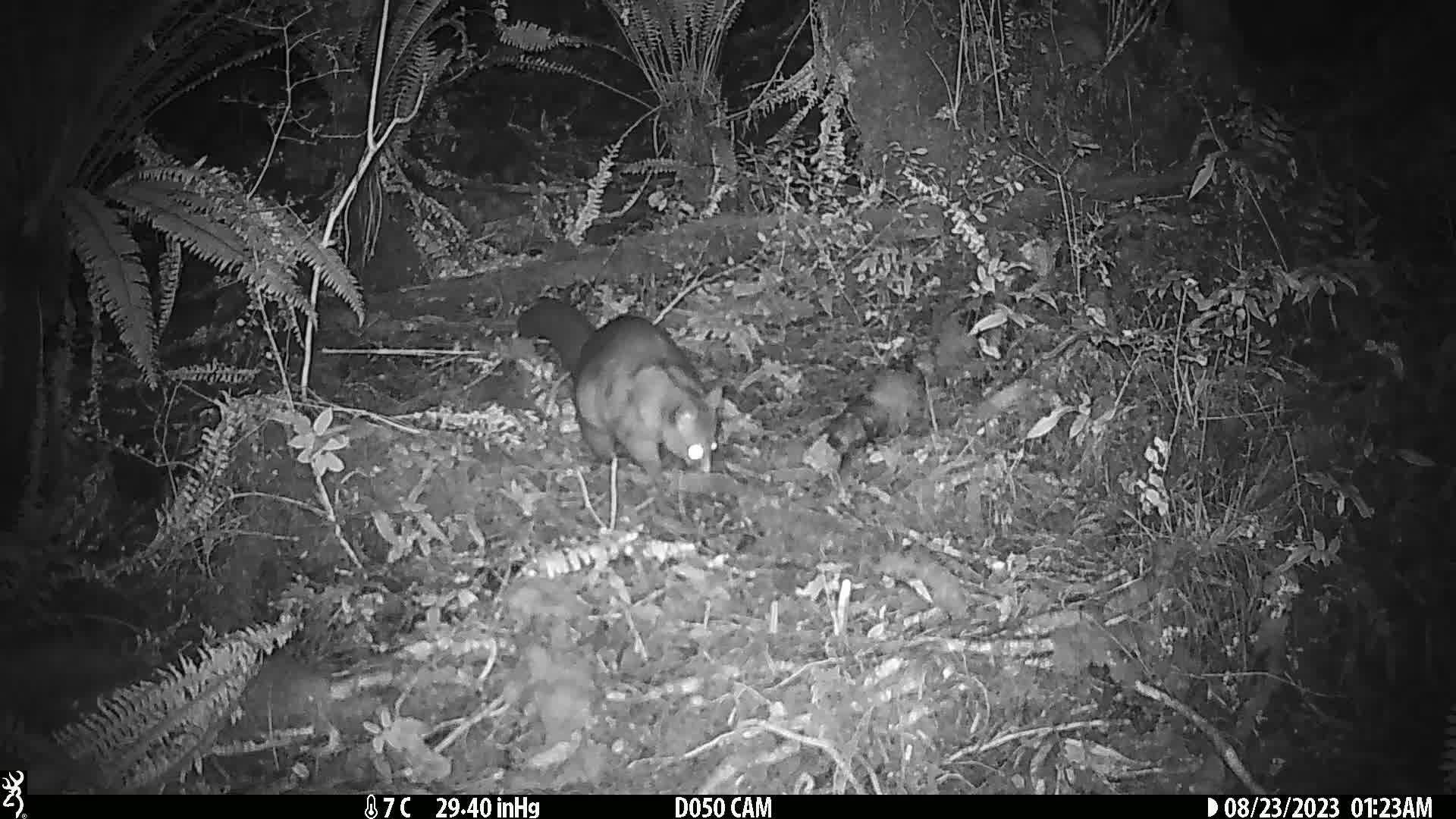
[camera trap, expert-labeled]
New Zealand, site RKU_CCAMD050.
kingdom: Animalia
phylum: Chordata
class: Mammalia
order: Diprotodontia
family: Phalangeridae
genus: Trichosurus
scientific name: Trichosurus vulpecula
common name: common brushtail possum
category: possum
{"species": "possum (common brushtail possum) (Trichosurus vulpecula)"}